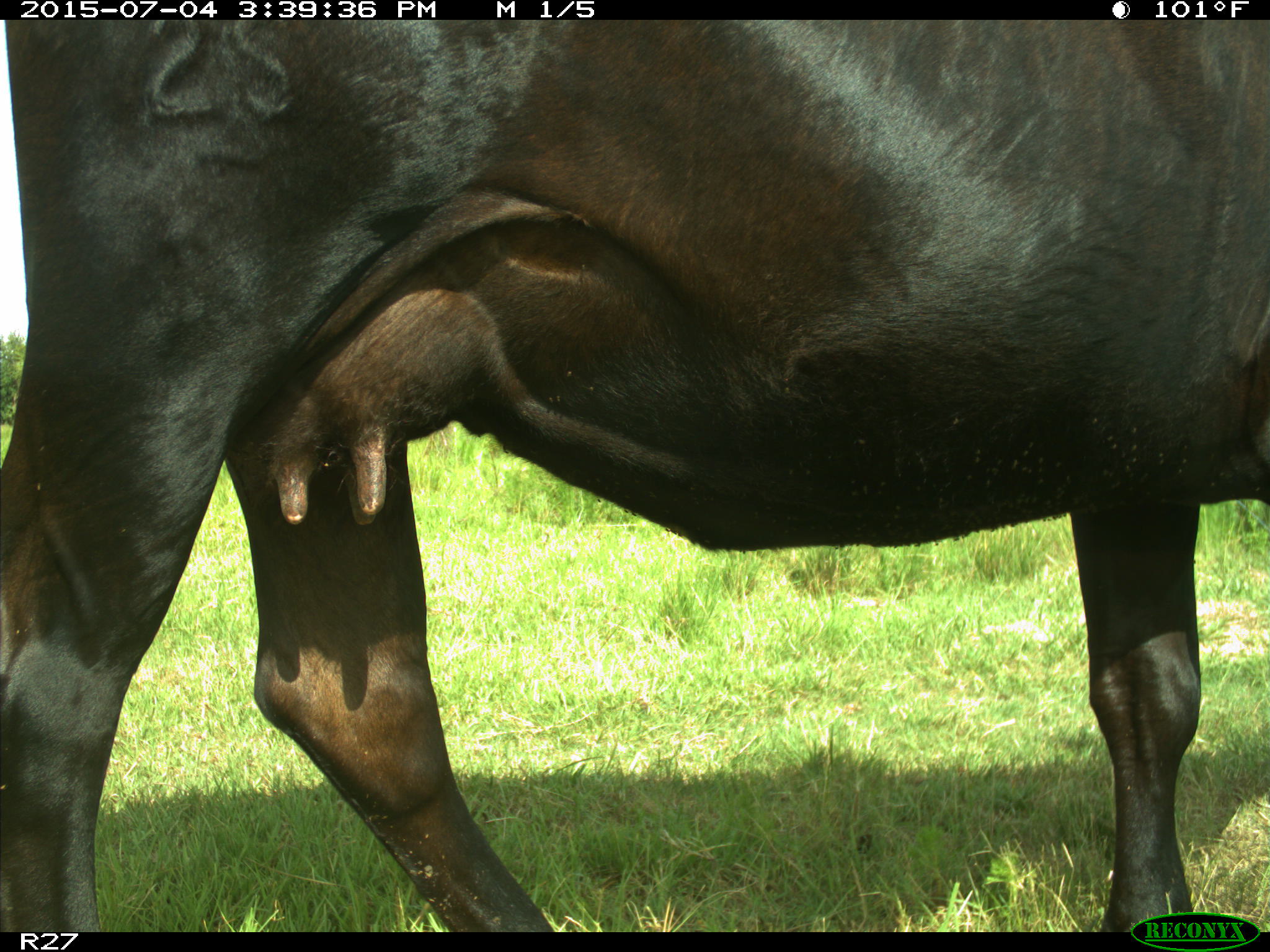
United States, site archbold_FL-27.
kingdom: Animalia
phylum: Chordata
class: Mammalia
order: Artiodactyla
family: Bovidae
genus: Bos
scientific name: Bos taurus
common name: domestic cow